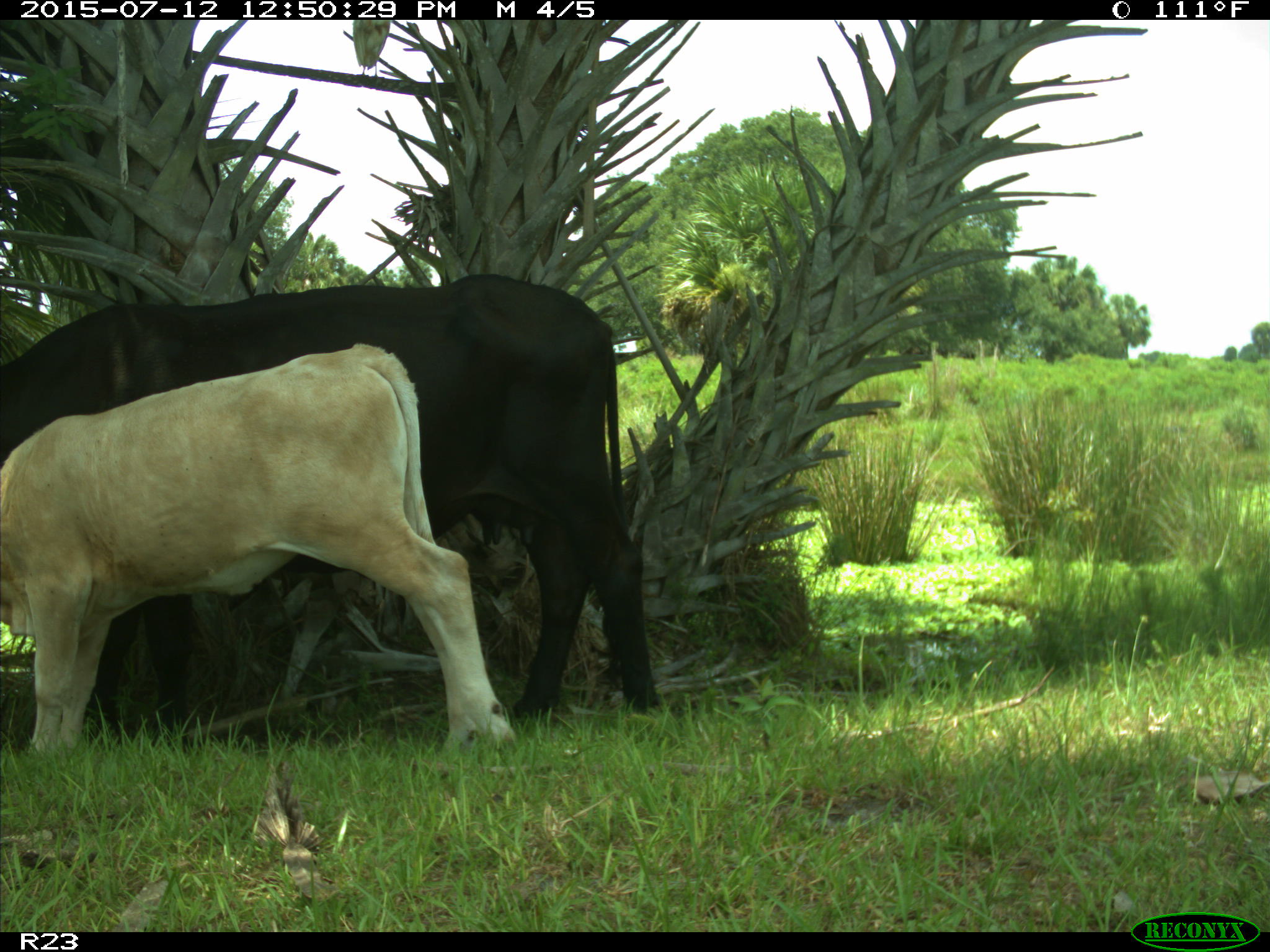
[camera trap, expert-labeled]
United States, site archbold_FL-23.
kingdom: Animalia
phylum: Chordata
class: Mammalia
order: Artiodactyla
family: Bovidae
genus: Bos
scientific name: Bos taurus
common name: domestic cow